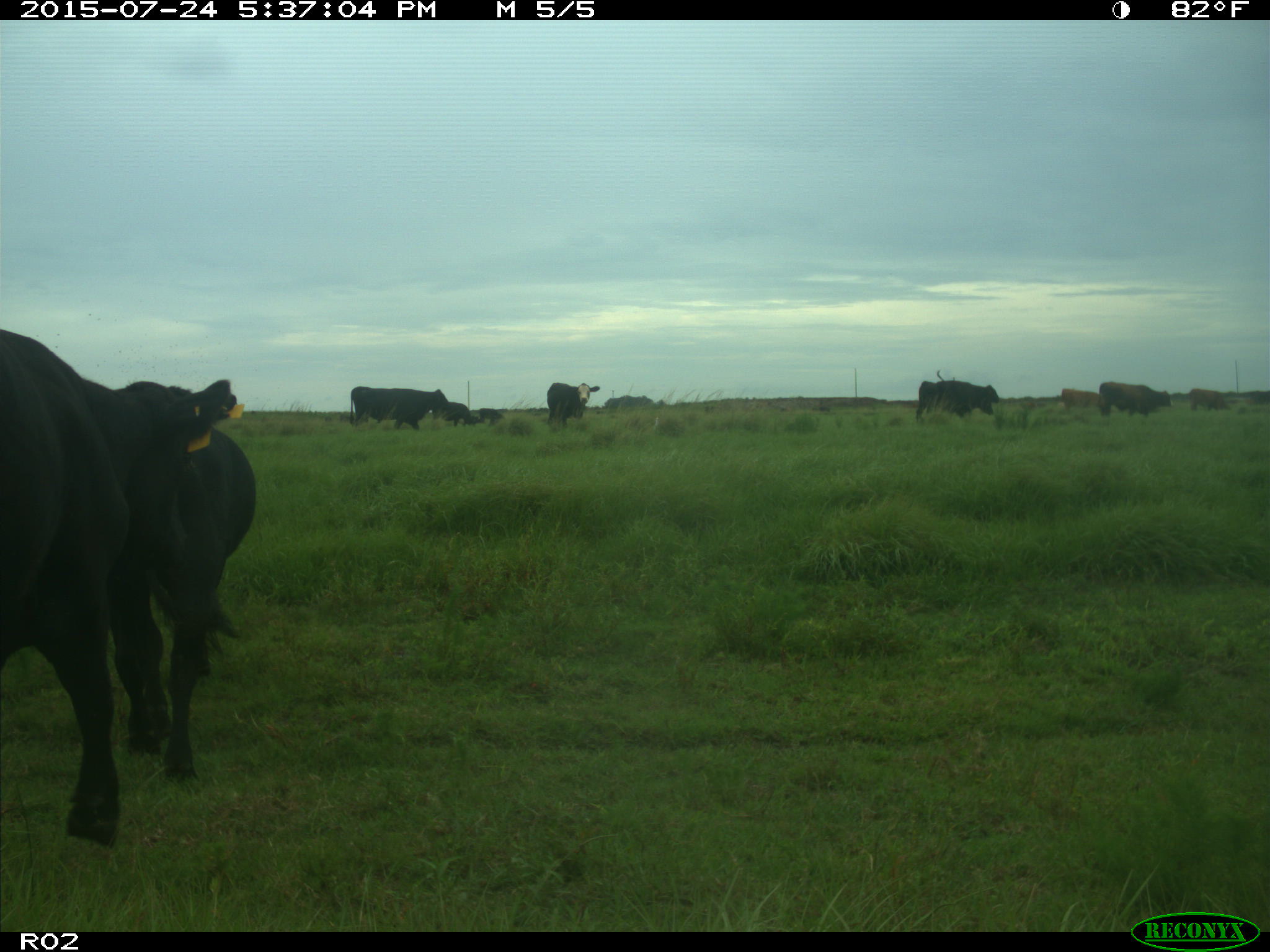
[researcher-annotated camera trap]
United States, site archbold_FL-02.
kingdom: Animalia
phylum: Chordata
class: Mammalia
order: Artiodactyla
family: Bovidae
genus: Bos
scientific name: Bos taurus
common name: domestic cow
Bos taurus (domestic cow).